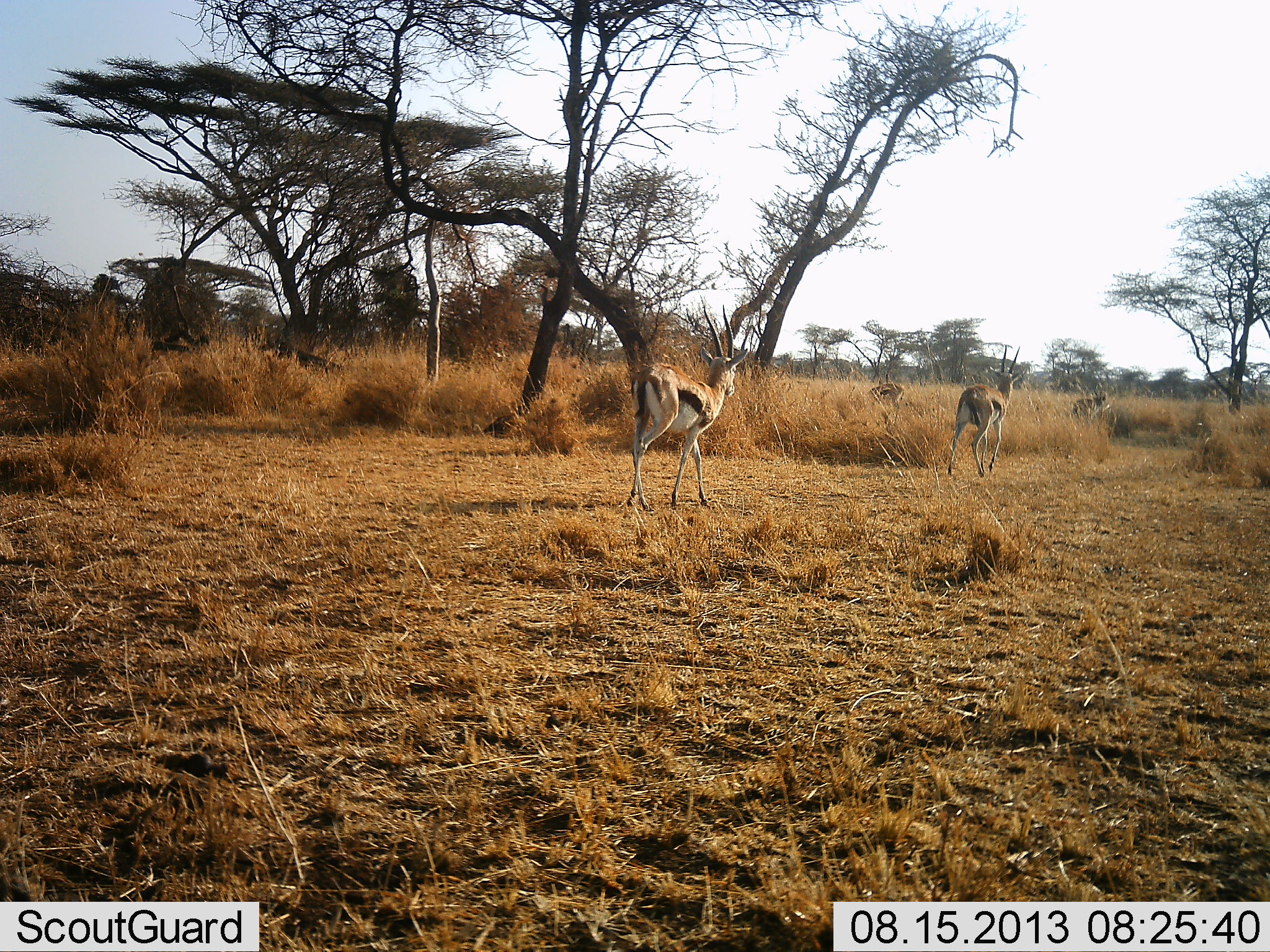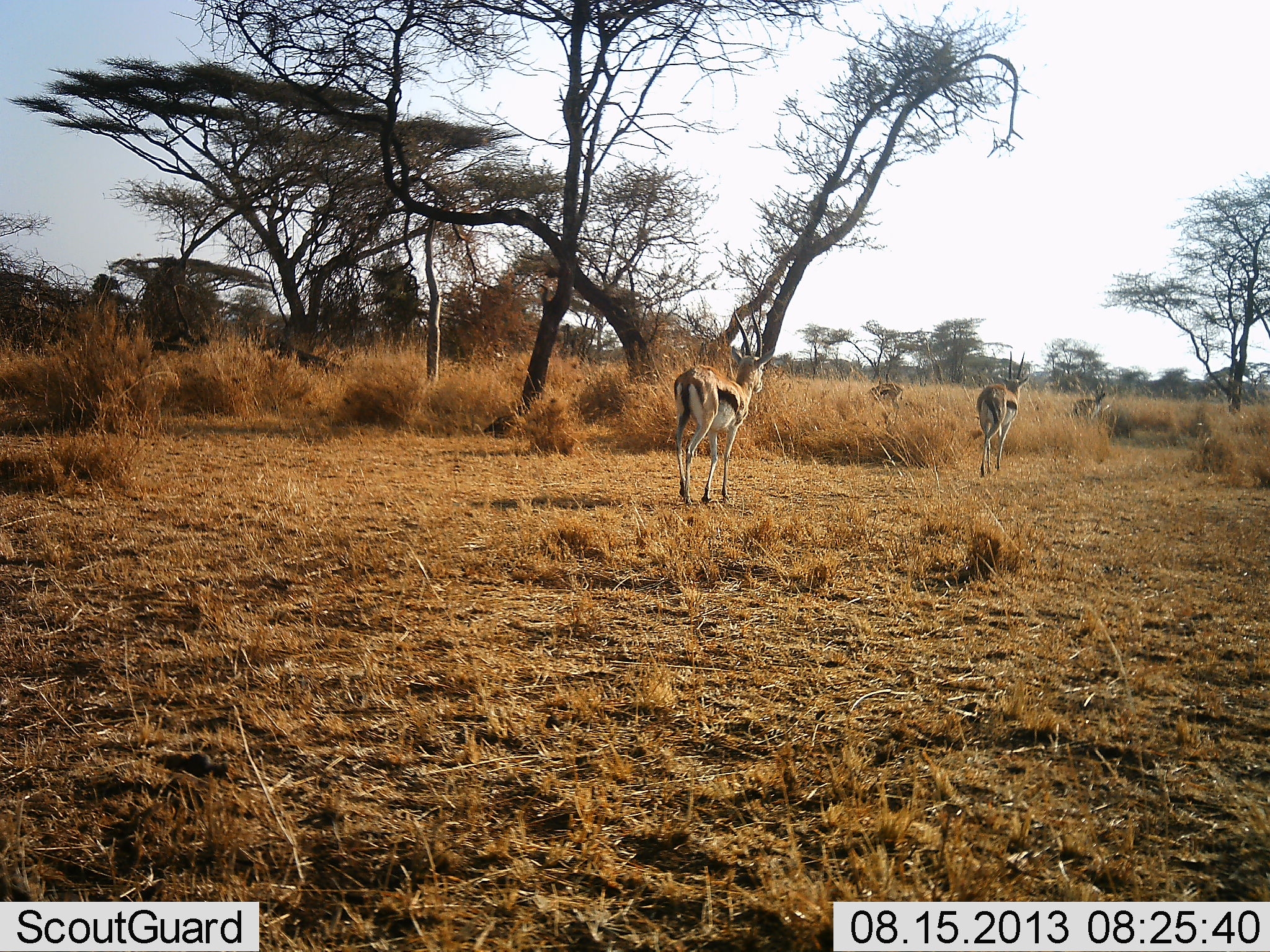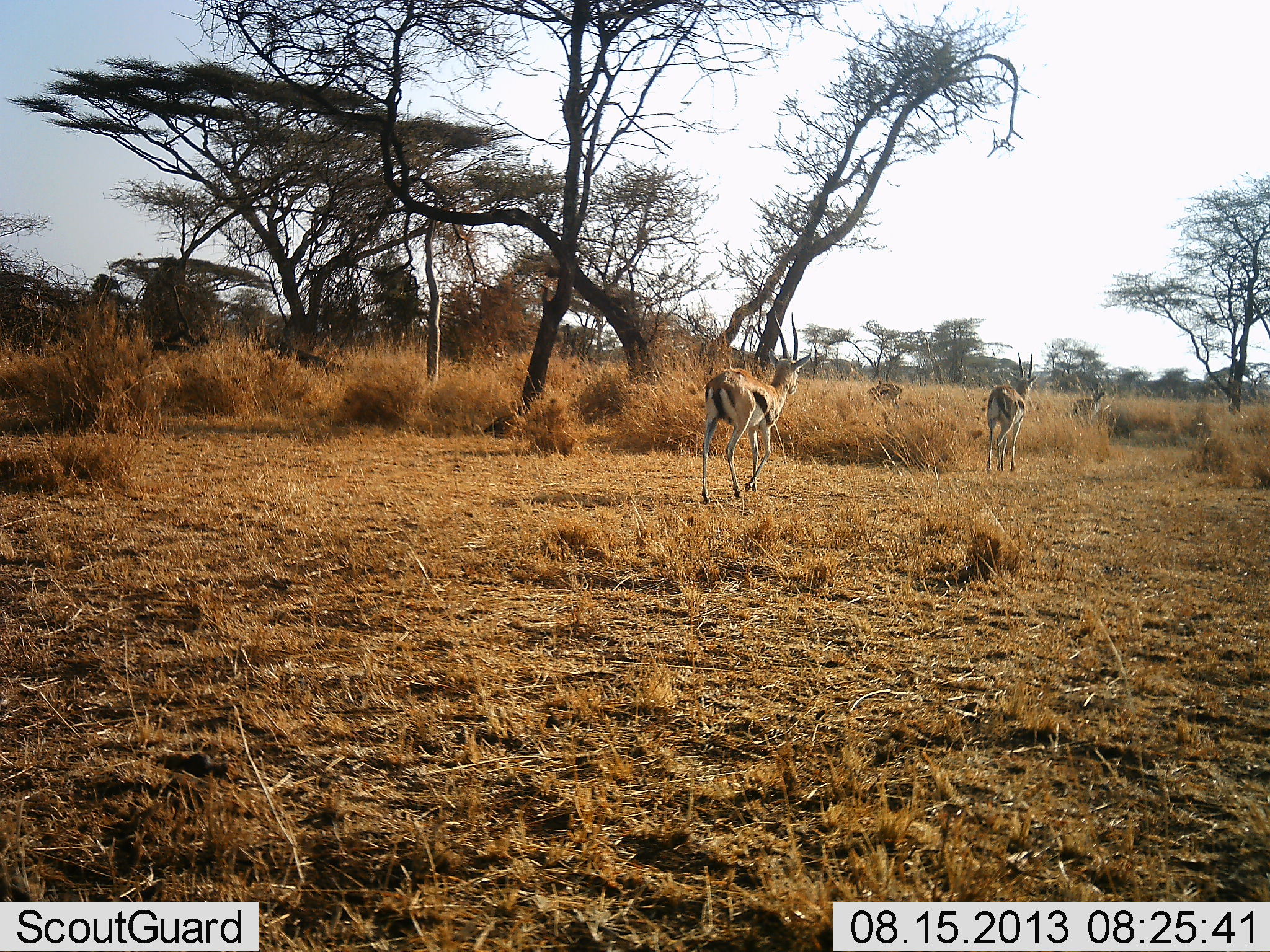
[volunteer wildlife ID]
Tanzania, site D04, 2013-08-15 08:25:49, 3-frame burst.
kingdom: Animalia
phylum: Chordata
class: Mammalia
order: Artiodactyla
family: Bovidae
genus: Eudorcas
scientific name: Eudorcas thomsonii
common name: thomson's gazelle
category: gazellethomsons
Gazellethomsons (thomson's gazelle) (Eudorcas thomsonii), count 5. Behavior (volunteer vote fractions): standing 30%, resting 0%, moving 100%, interacting 0%. Young present (vote fraction): 0%. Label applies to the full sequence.